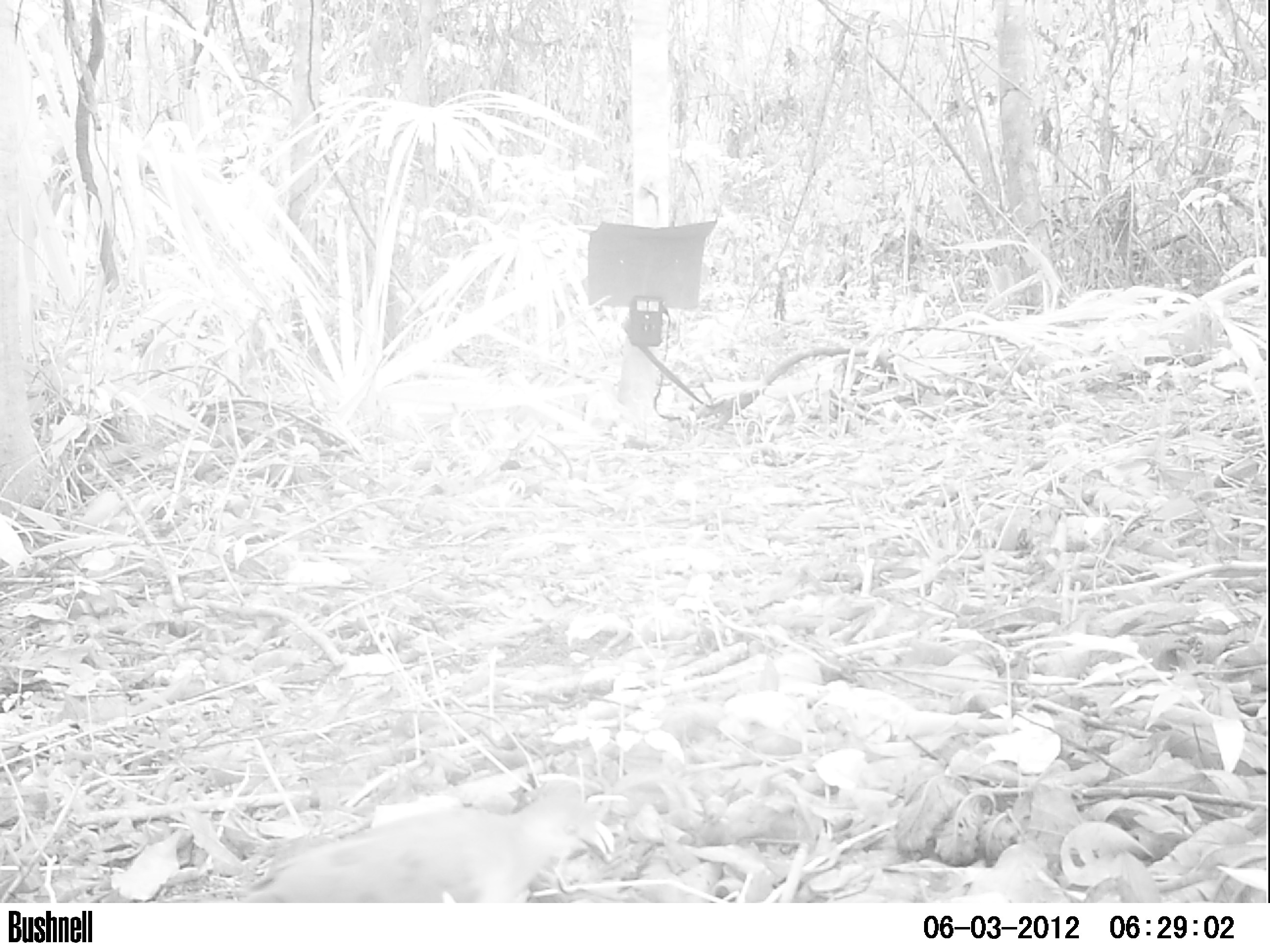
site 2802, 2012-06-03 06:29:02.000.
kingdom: Animalia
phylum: Chordata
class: Aves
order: Columbiformes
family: Columbidae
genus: Leptotila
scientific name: Leptotila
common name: leptotila doves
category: leptotila sp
Leptotila sp (leptotila doves) (Leptotila), count 1, age adult.